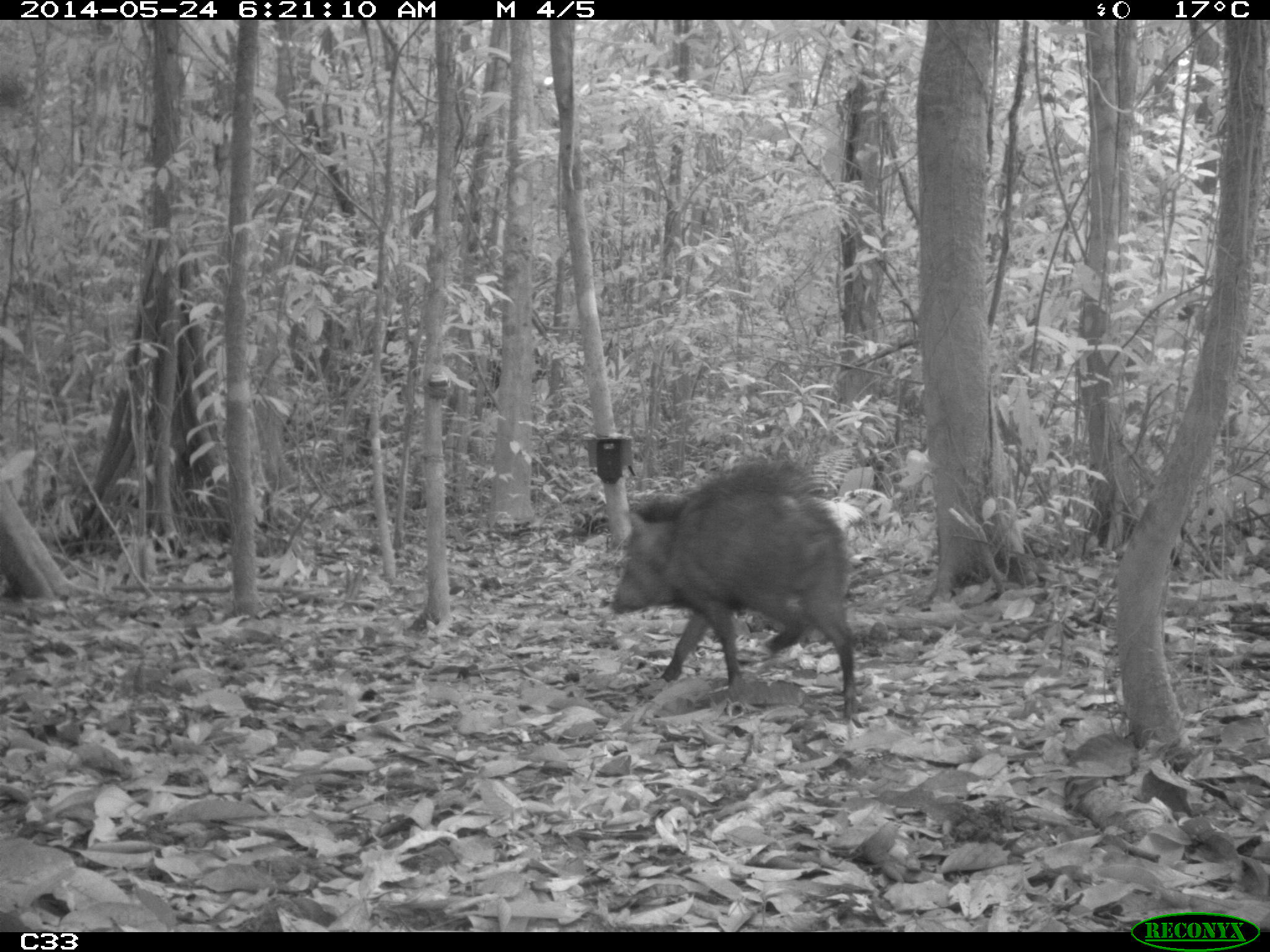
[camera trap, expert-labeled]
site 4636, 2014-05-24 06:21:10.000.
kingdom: Animalia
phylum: Chordata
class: Mammalia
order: Artiodactyla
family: Tayassuidae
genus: Pecari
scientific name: Pecari tajacu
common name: collared peccary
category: tayassu tajacu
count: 1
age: adult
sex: male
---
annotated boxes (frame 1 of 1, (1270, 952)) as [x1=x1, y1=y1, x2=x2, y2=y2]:
tayassu tajacu: [x1=606, y1=454, x2=860, y2=716]